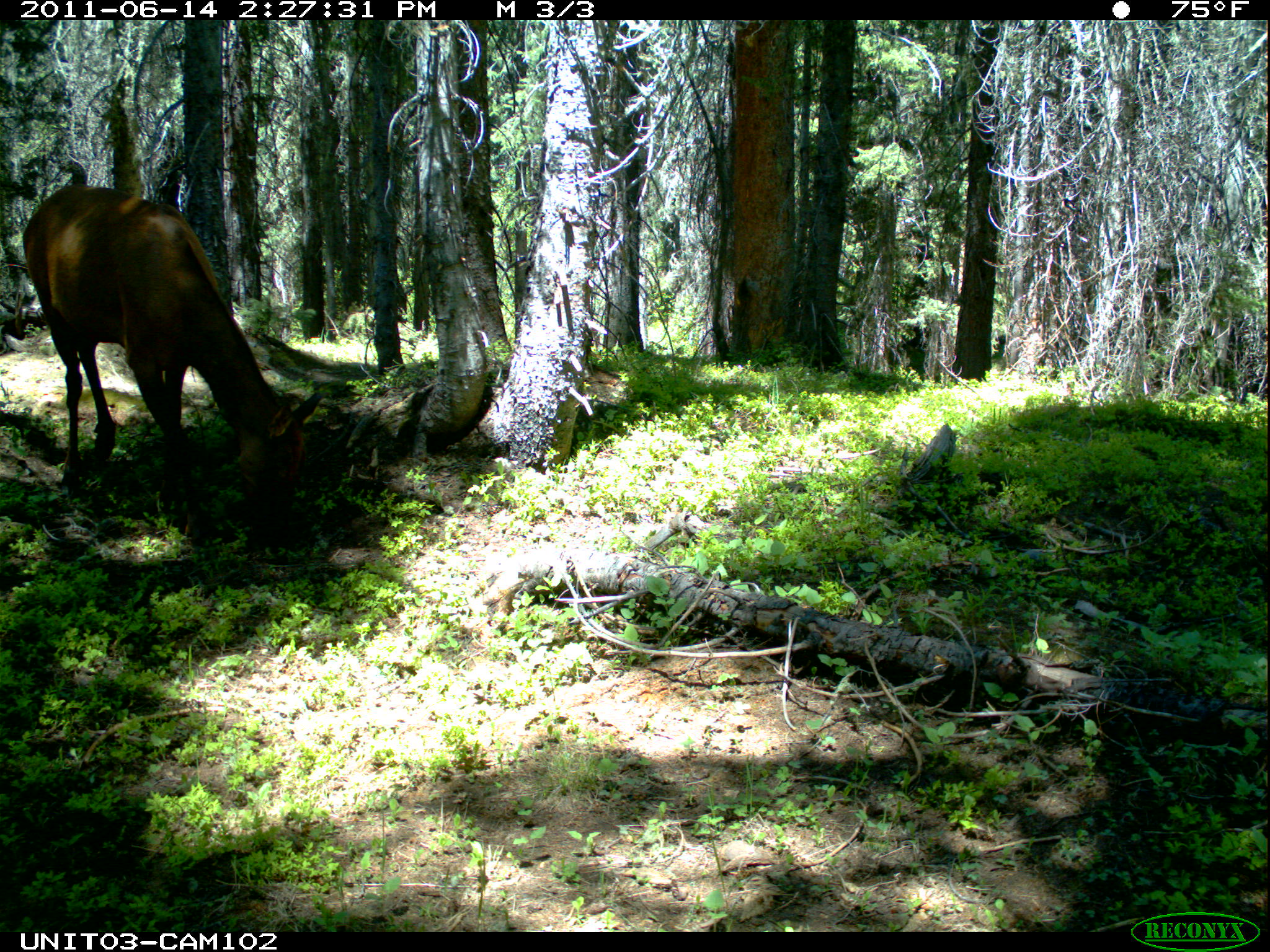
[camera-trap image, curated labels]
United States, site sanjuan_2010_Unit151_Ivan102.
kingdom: Animalia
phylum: Chordata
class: Mammalia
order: Artiodactyla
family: Cervidae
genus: Cervus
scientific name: Cervus elaphus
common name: red deer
Cervus elaphus (red deer).